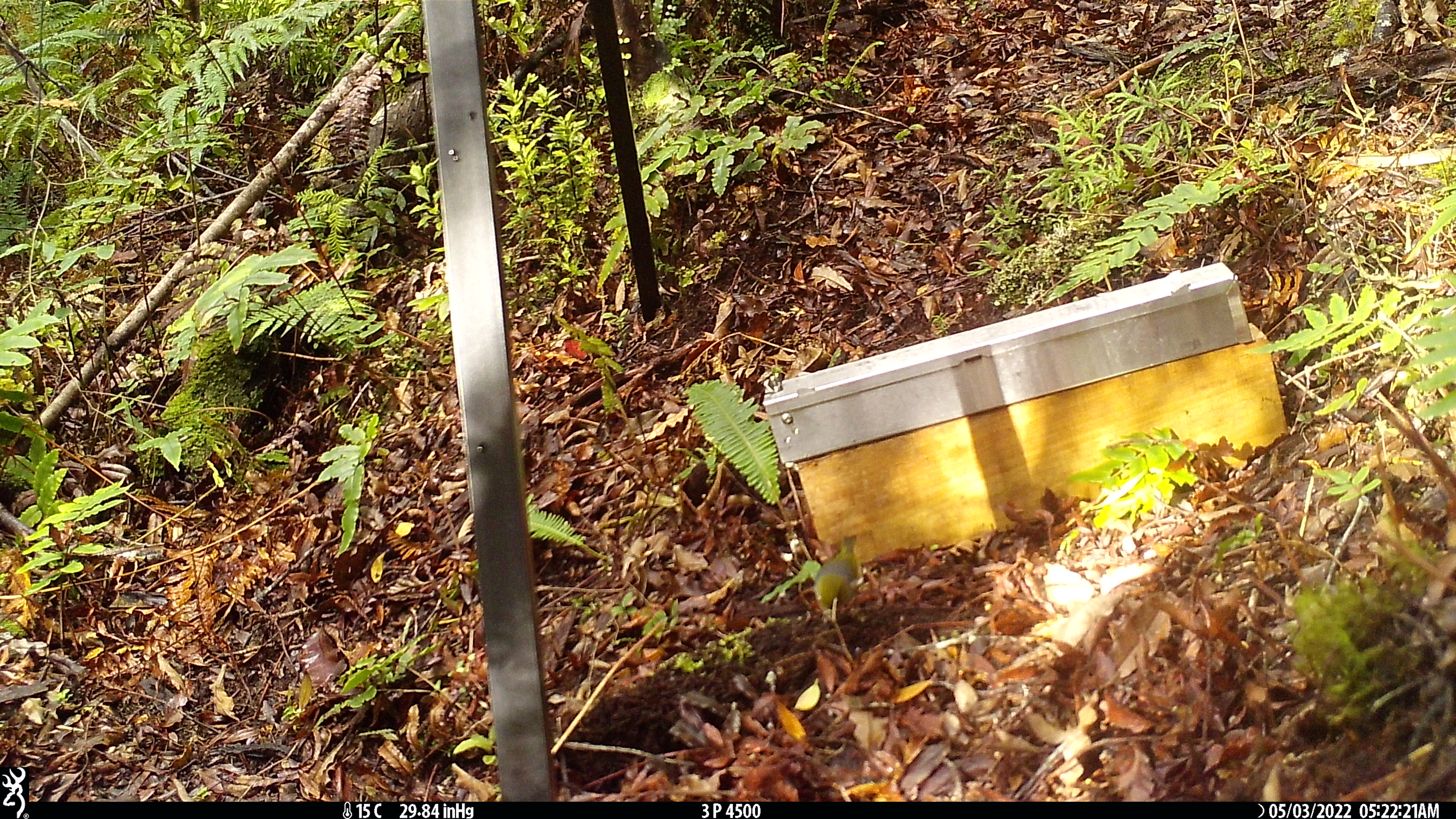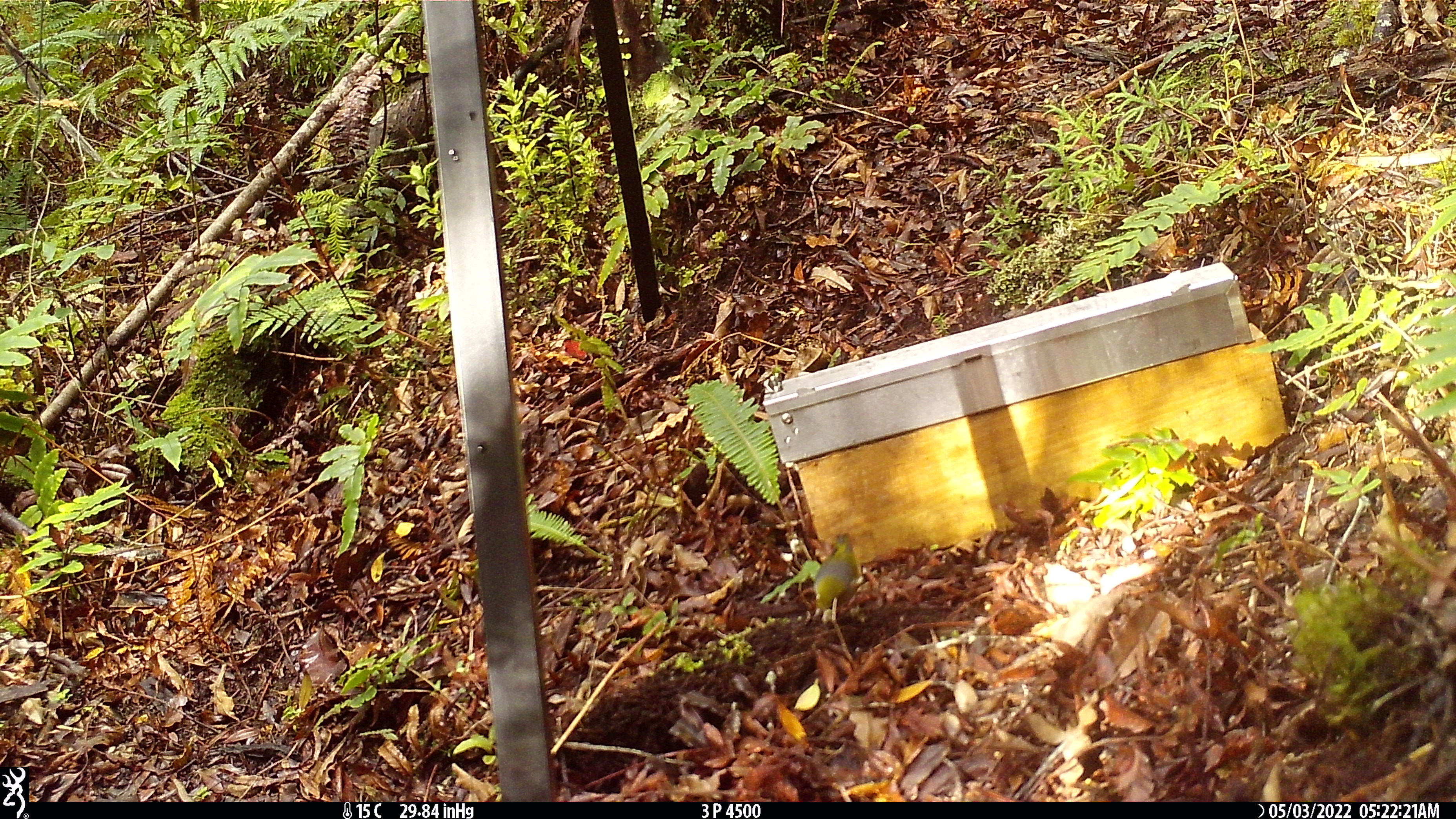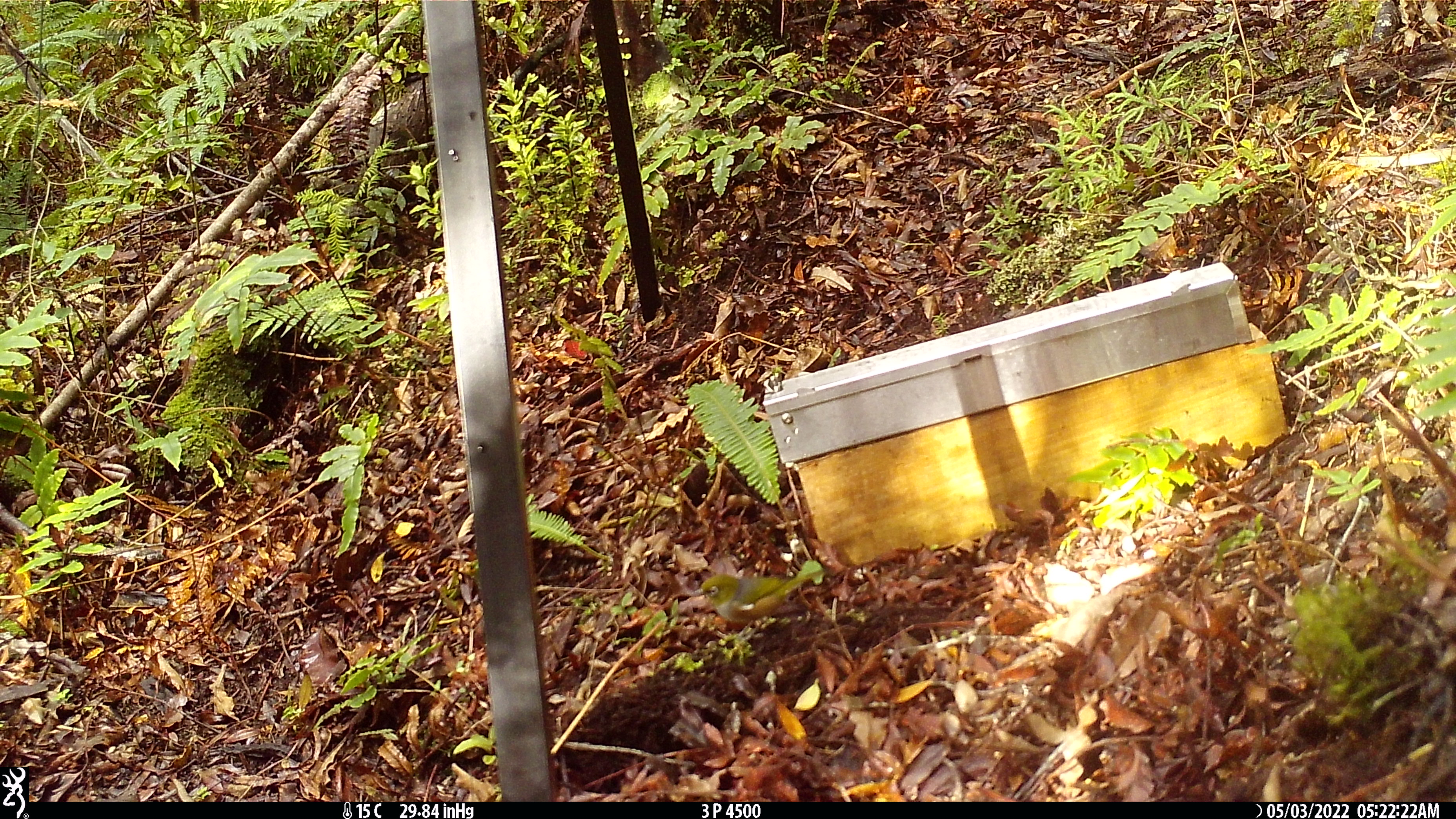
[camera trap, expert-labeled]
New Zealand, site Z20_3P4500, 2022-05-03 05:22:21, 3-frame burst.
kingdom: Animalia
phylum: Chordata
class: Aves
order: Passeriformes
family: Zosteropidae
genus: Zosterops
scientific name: Zosterops lateralis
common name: silvereye